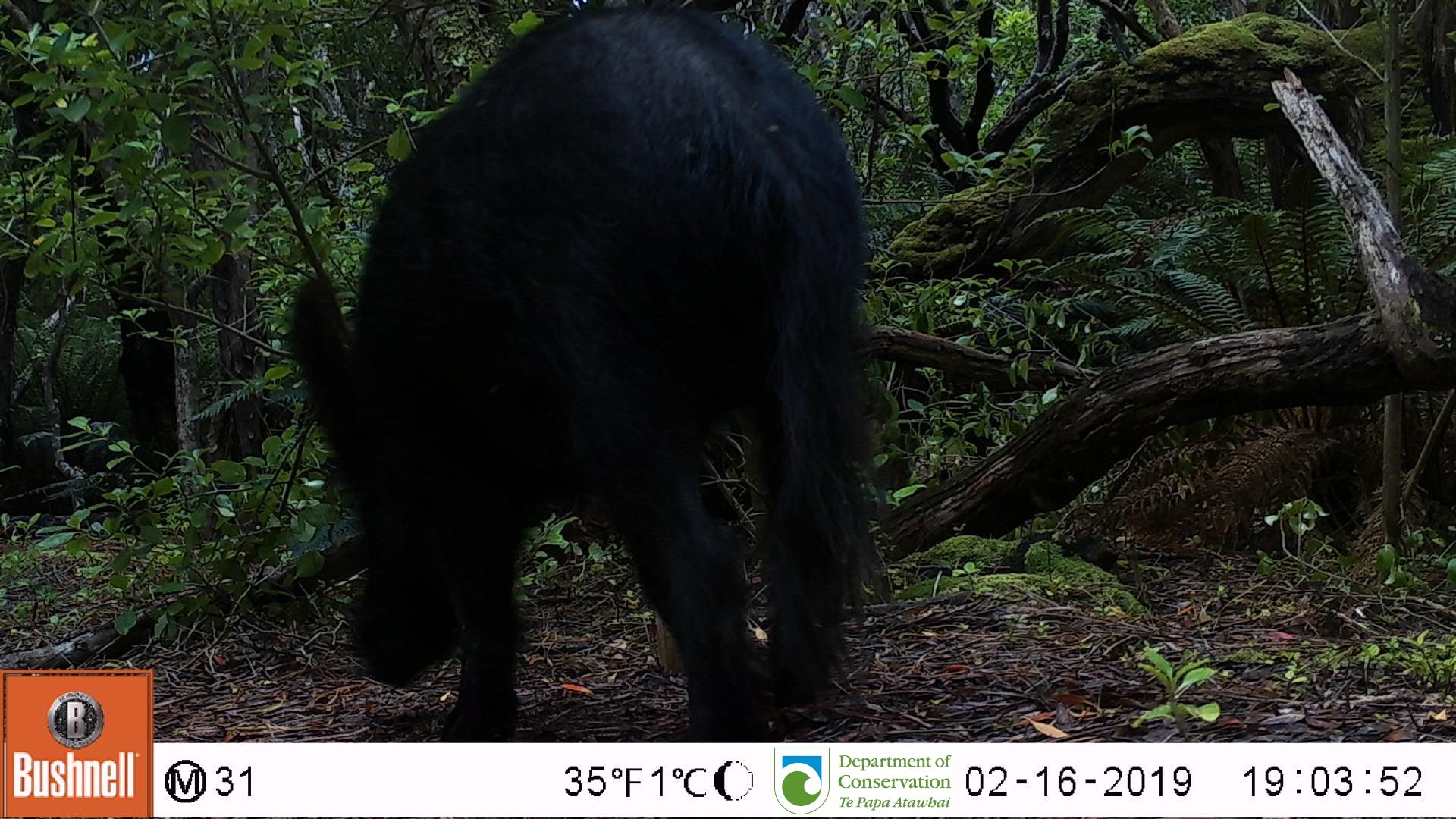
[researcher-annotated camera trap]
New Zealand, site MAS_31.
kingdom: Animalia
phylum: Chordata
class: Mammalia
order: Artiodactyla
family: Suidae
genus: Sus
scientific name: Sus scrofa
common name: pig